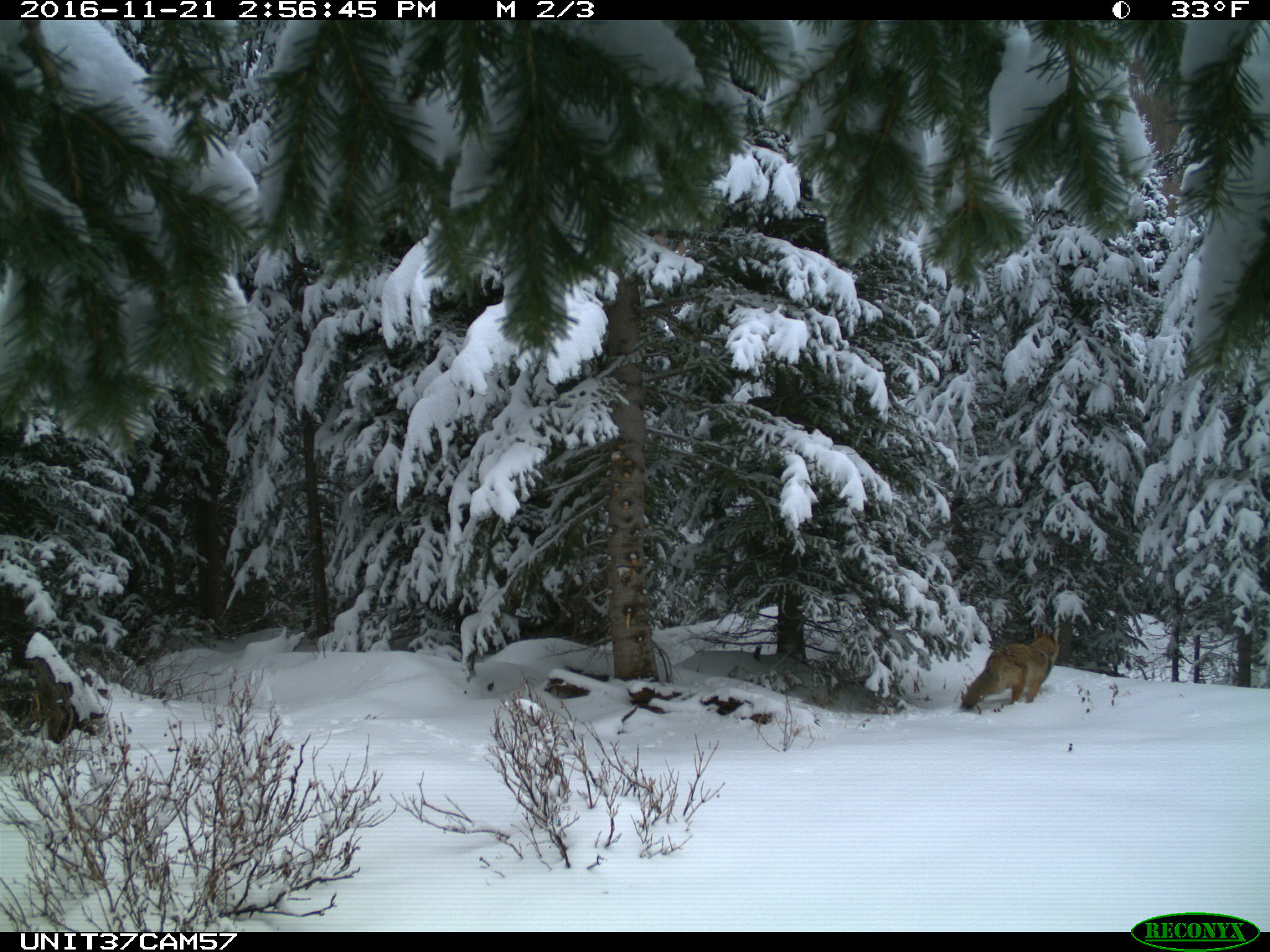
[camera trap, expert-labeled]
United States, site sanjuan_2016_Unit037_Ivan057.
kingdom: Animalia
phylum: Chordata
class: Mammalia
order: Carnivora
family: Canidae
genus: Canis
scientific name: Canis latrans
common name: coyote